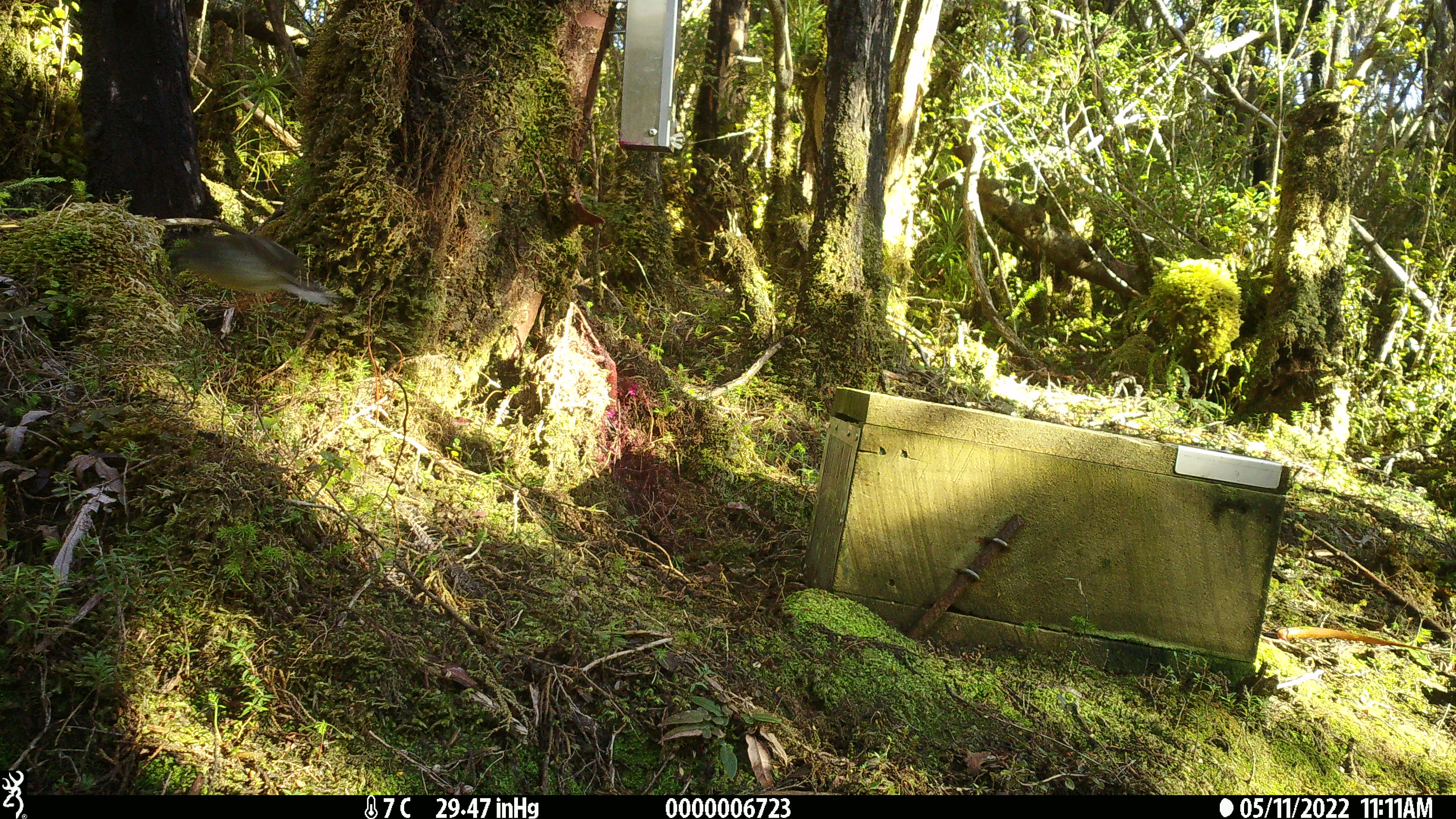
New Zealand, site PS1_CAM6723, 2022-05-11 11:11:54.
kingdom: Animalia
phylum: Chordata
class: Aves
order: Passeriformes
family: Petroicidae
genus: Petroica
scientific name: Petroica macrocephala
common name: tomtit